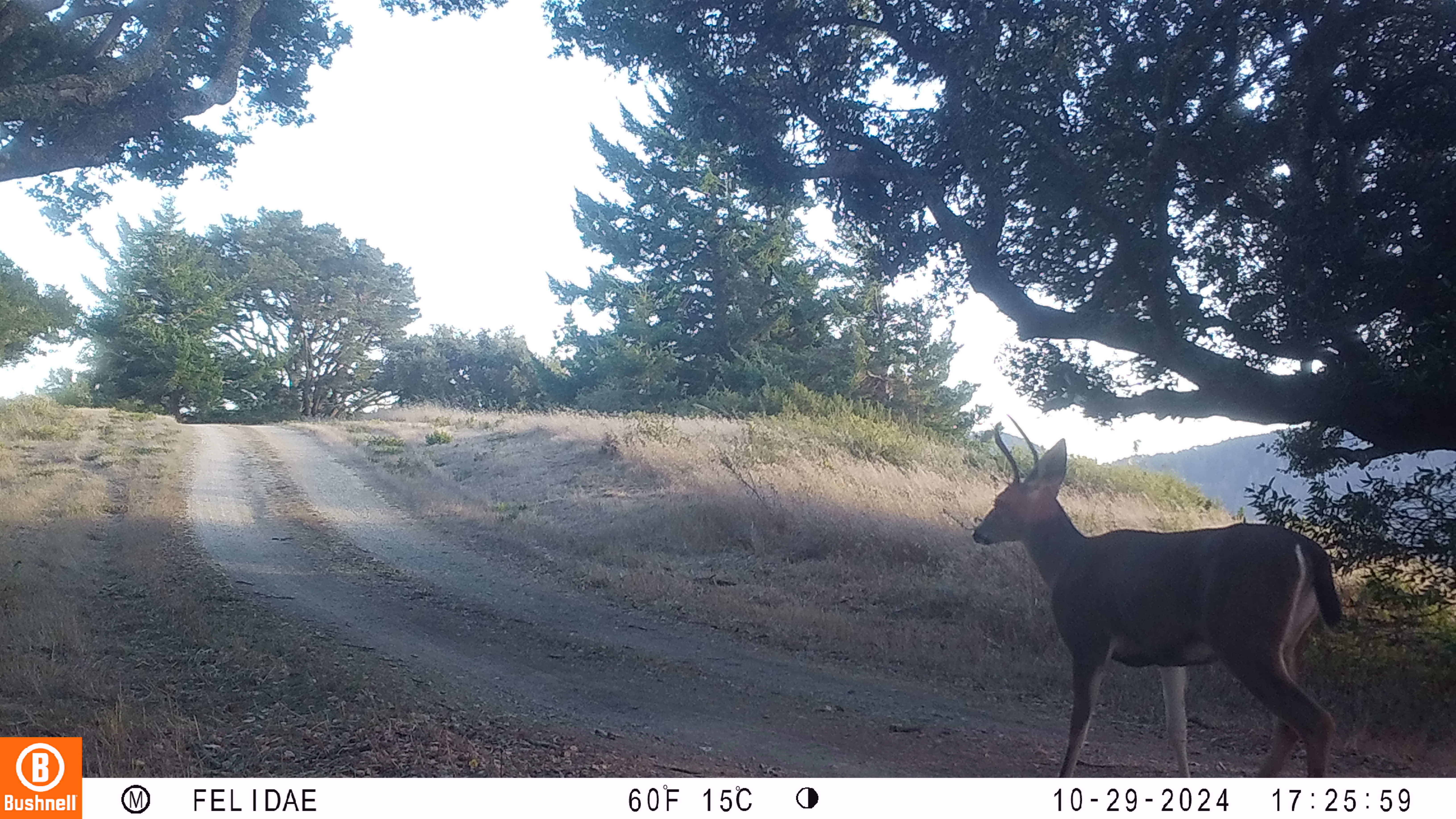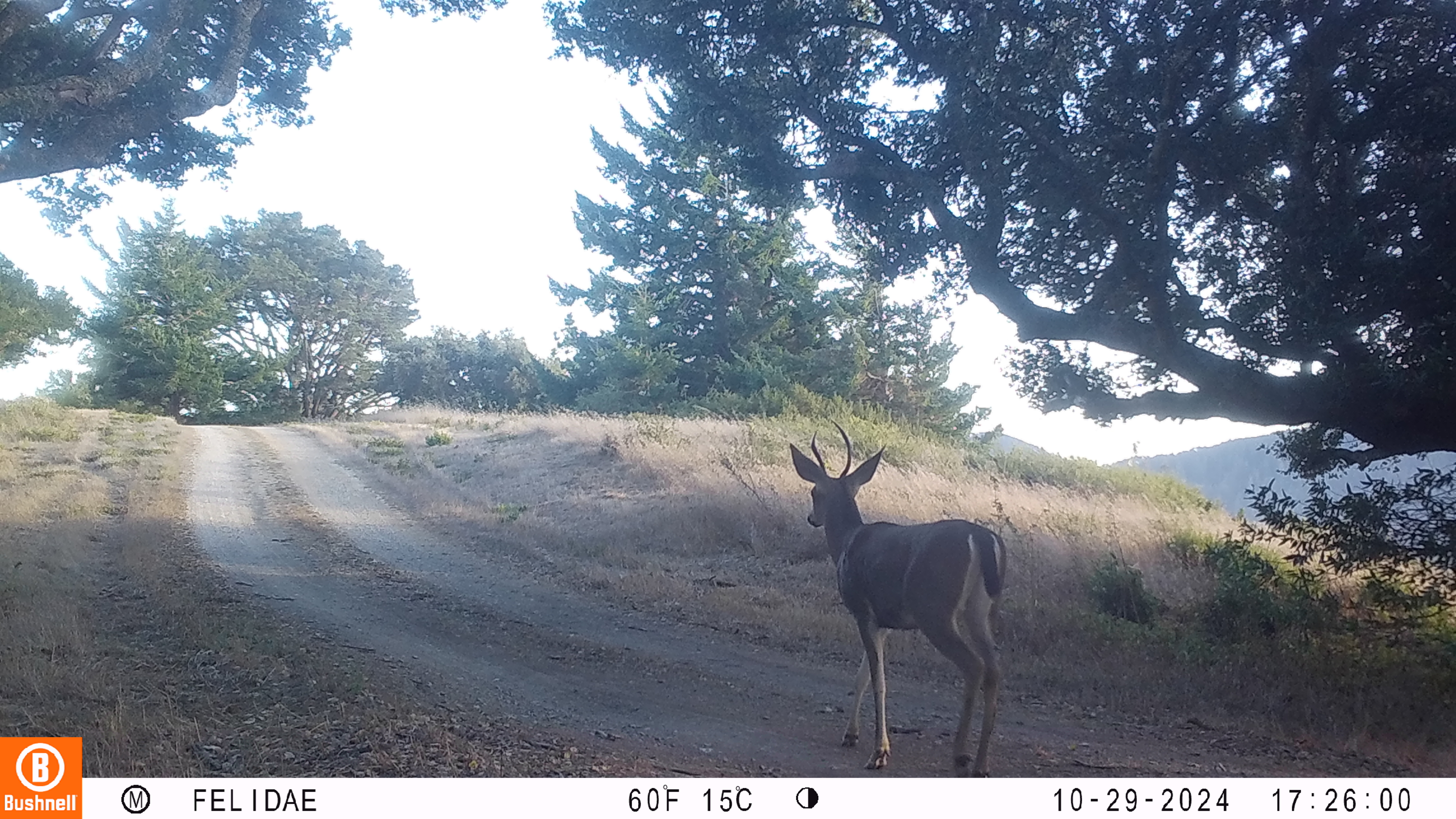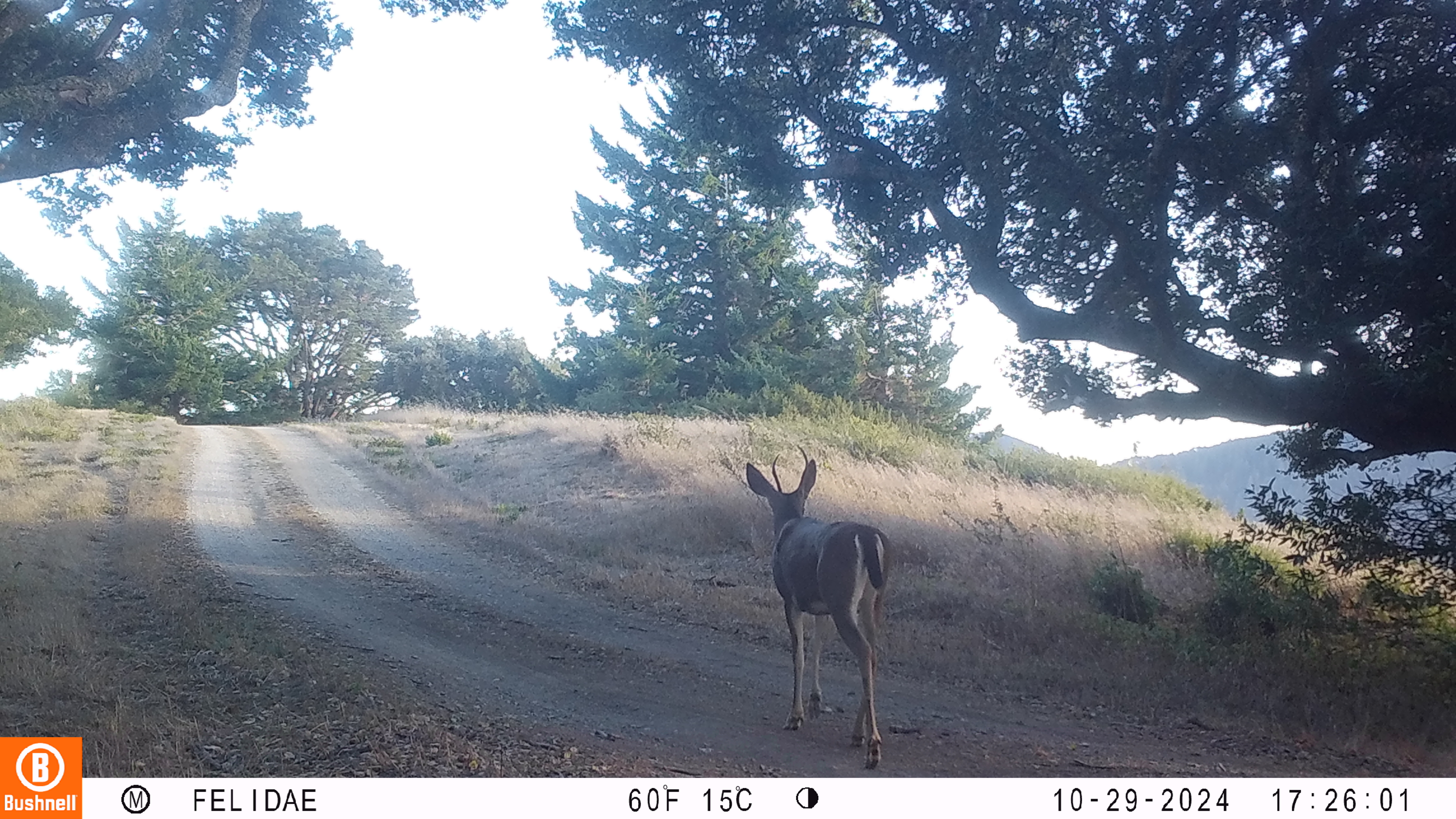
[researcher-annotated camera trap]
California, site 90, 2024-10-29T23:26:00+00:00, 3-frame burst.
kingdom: Animalia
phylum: Chordata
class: Mammalia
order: Artiodactyla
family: Cervidae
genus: Odocoileus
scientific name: Odocoileus hemionus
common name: mule deer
Mule deer (Odocoileus hemionus).